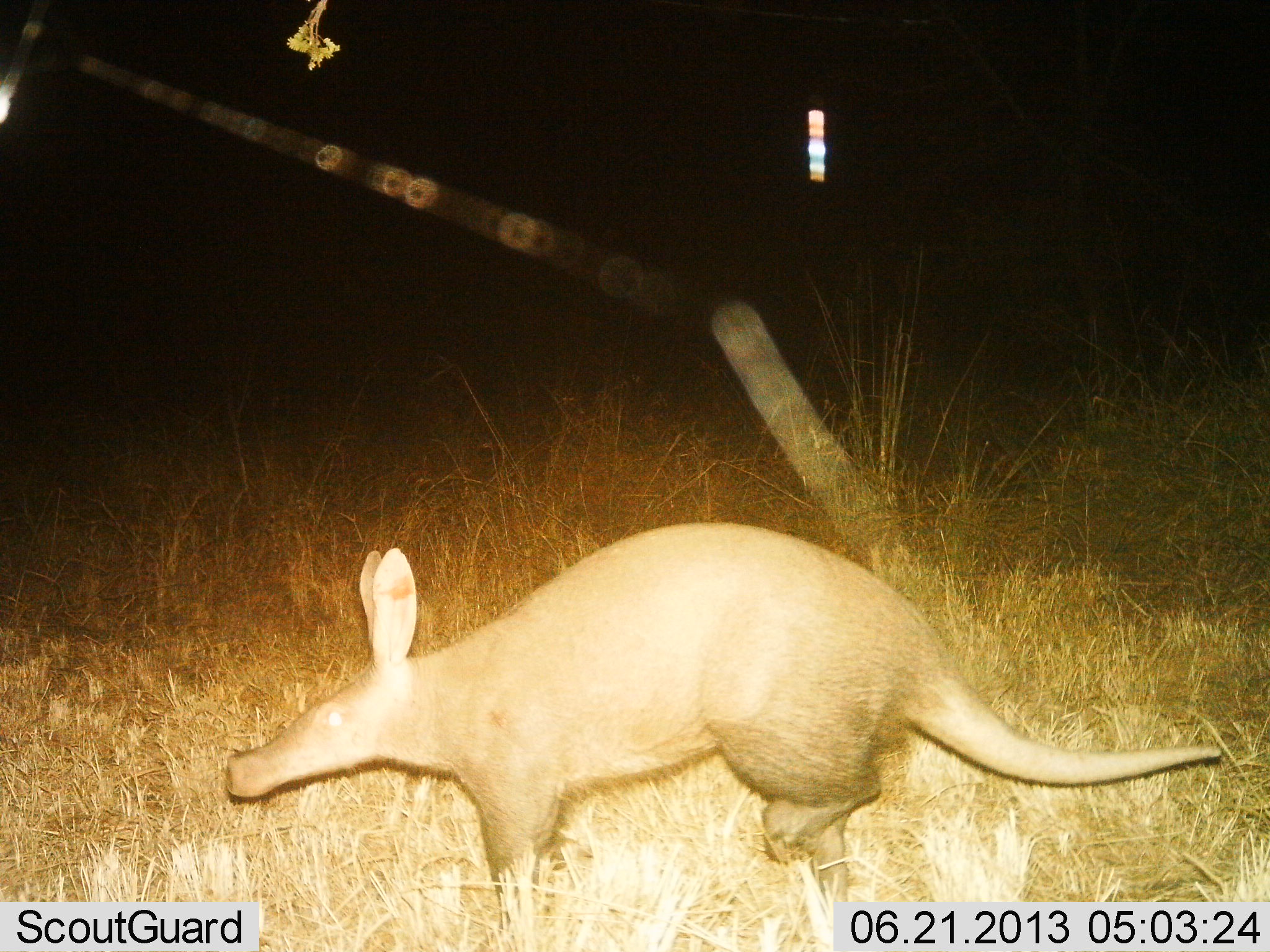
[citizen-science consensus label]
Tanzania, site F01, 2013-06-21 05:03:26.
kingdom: Animalia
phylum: Chordata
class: Mammalia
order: Tubulidentata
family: Orycteropodidae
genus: Orycteropus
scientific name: Orycteropus afer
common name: aardvark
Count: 1.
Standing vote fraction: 32%.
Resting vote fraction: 0%.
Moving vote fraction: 74%.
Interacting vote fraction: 0%.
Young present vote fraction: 0%.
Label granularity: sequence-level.